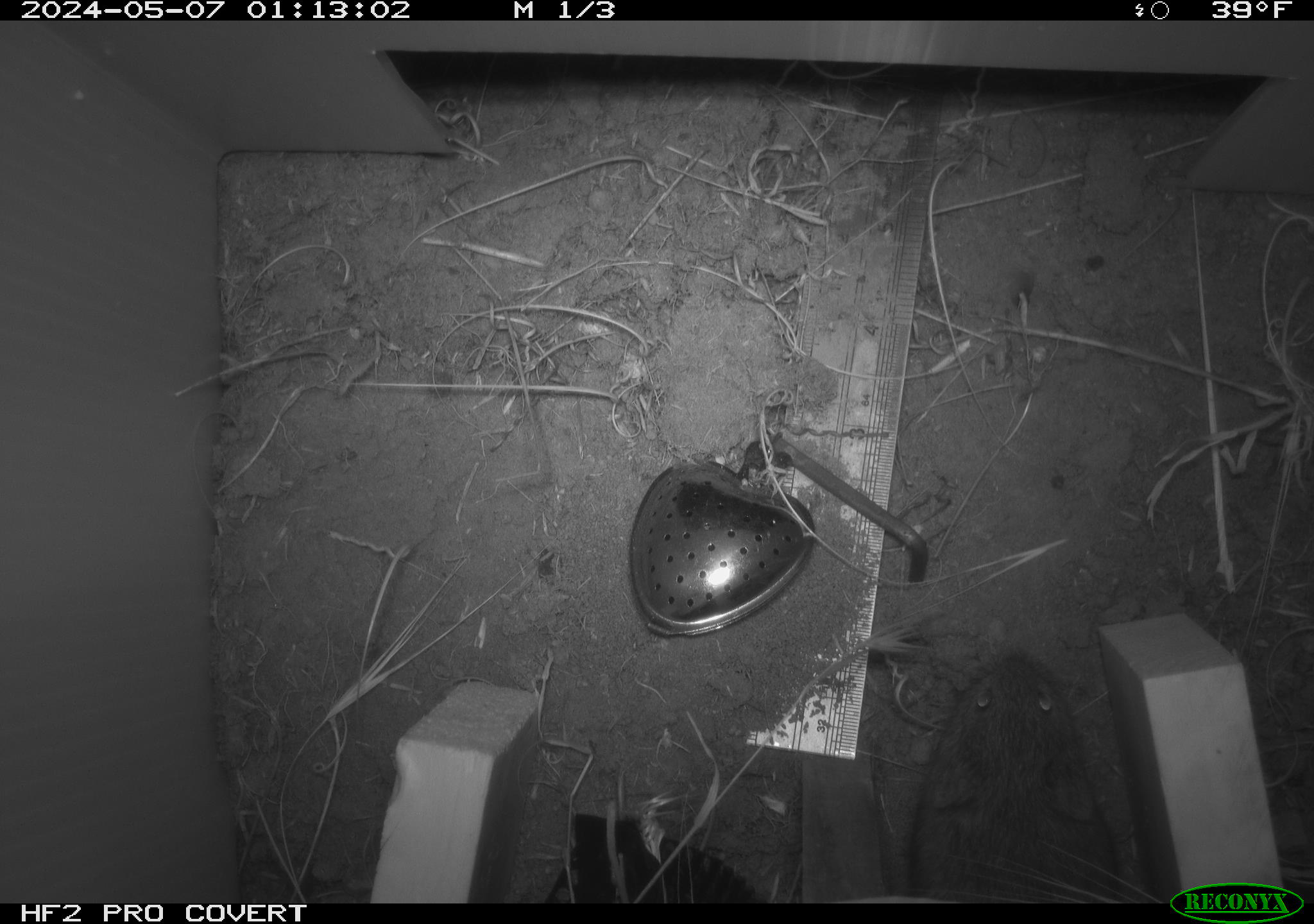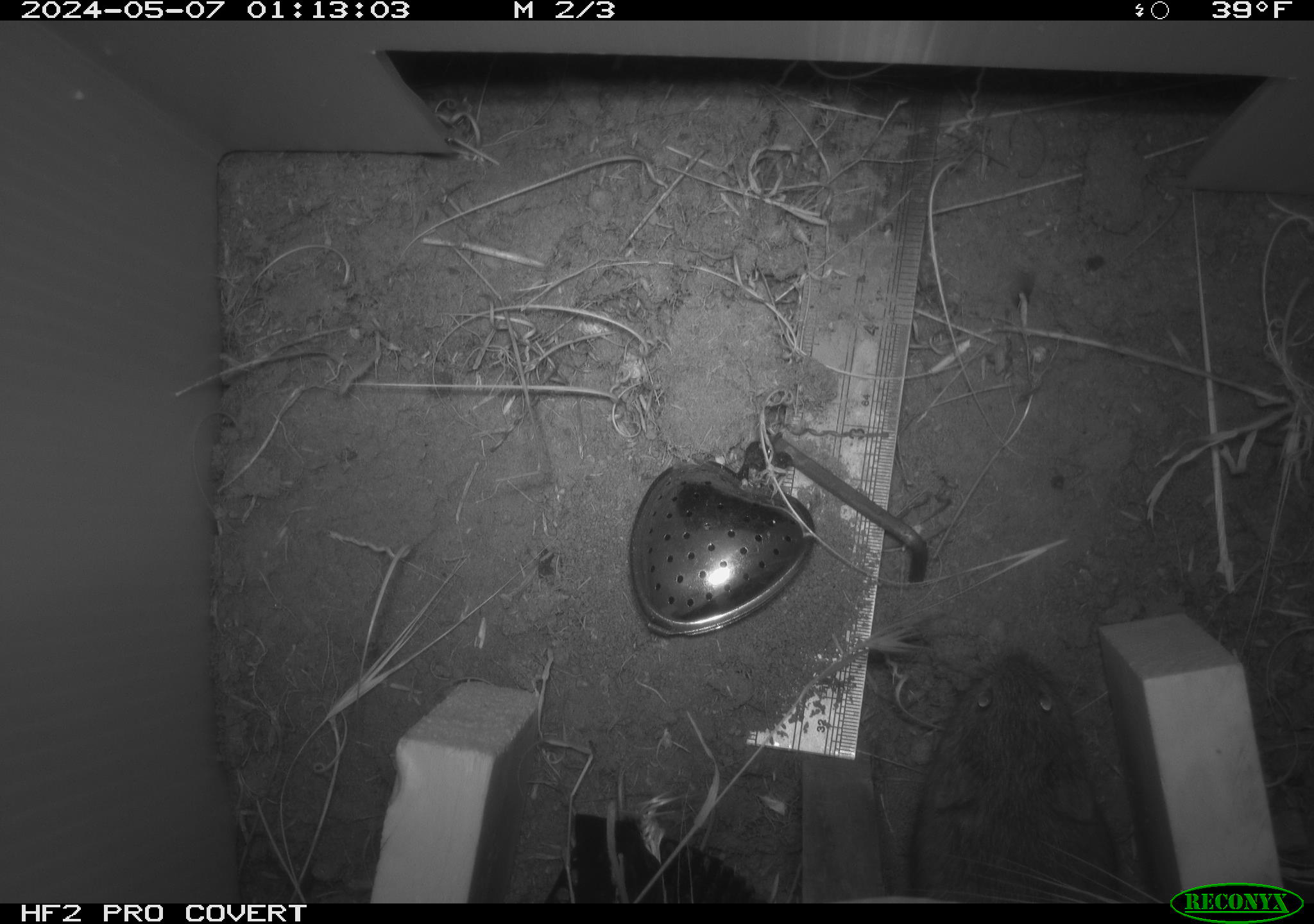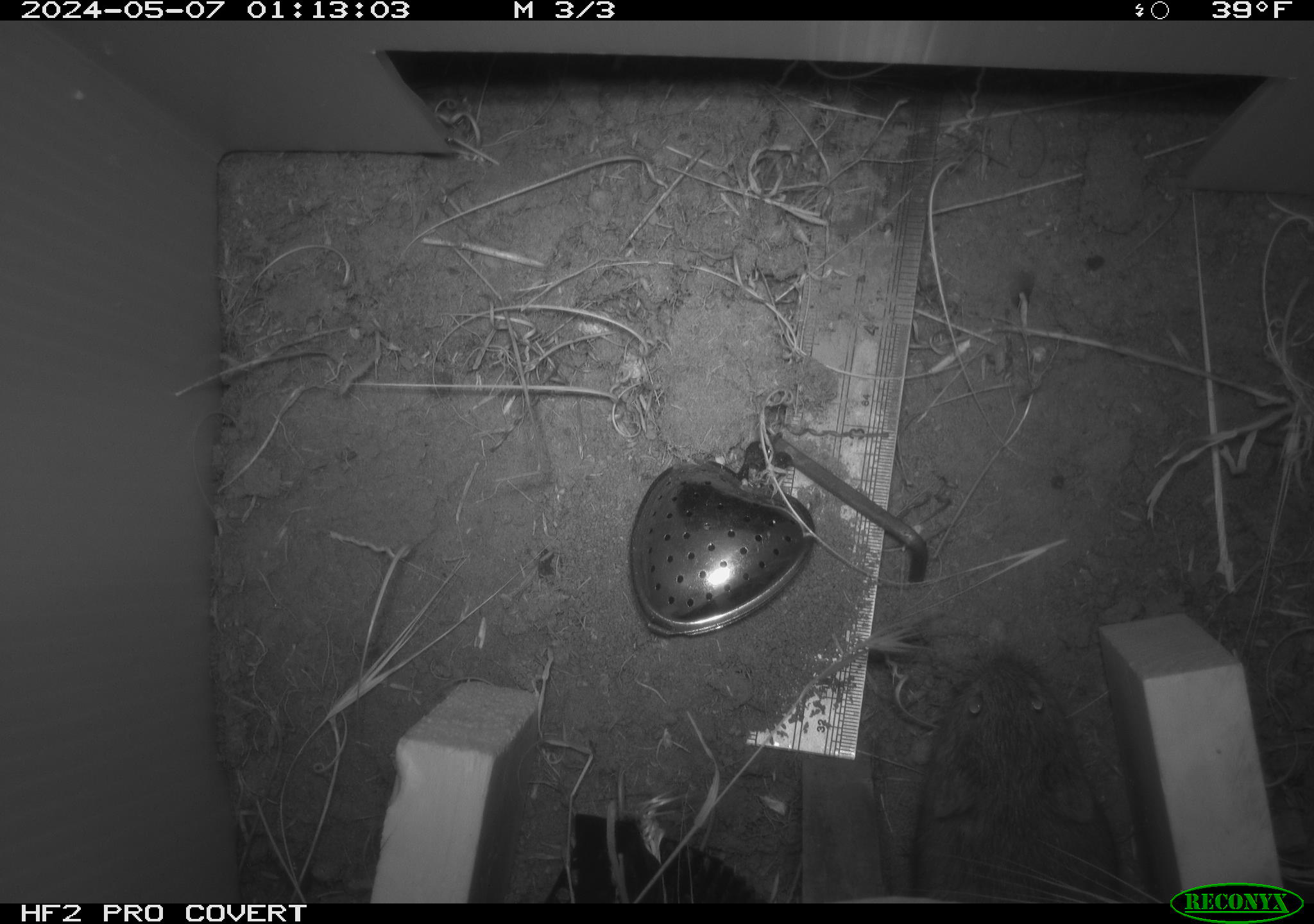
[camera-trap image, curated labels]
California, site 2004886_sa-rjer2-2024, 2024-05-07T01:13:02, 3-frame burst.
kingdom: Animalia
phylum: Chordata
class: Mammalia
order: Rodentia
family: Cricetidae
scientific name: Arvicolinae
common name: voles, lemmings, and muskrats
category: arvicolinae subfamily